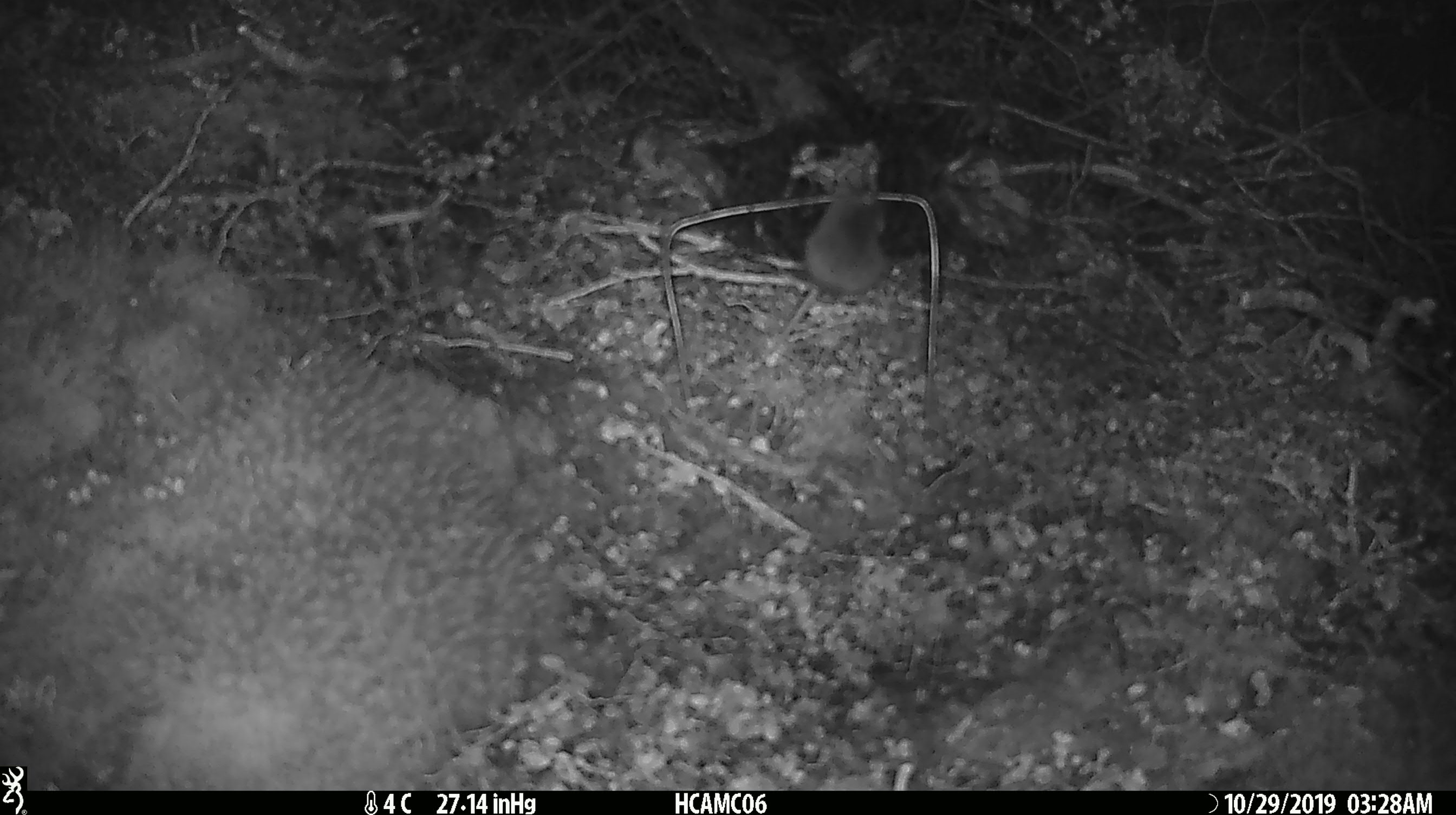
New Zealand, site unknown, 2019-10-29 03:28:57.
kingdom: Animalia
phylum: Chordata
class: Mammalia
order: Rodentia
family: Muridae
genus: Mus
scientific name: Mus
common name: mouse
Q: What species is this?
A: Mouse (Mus).